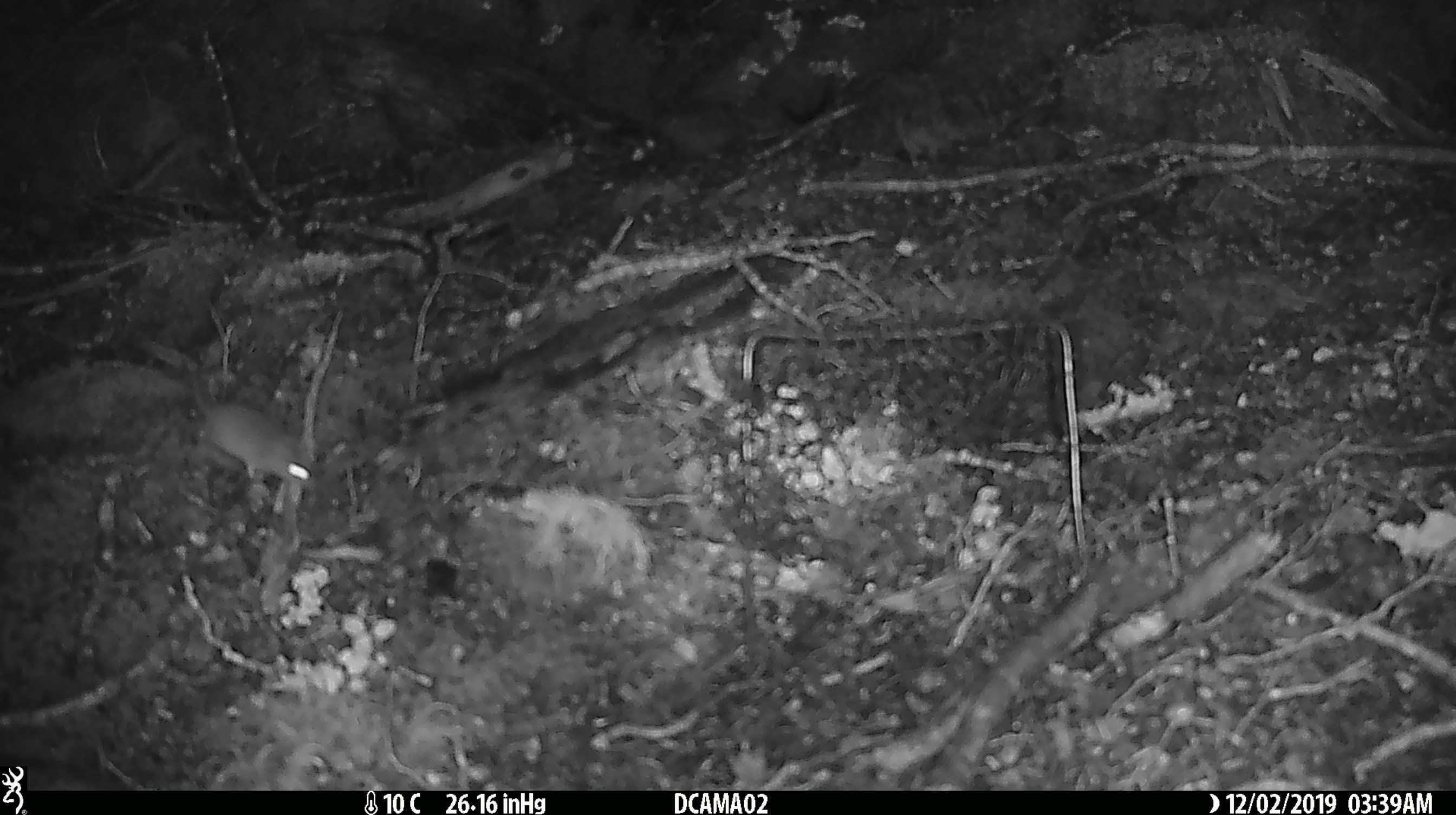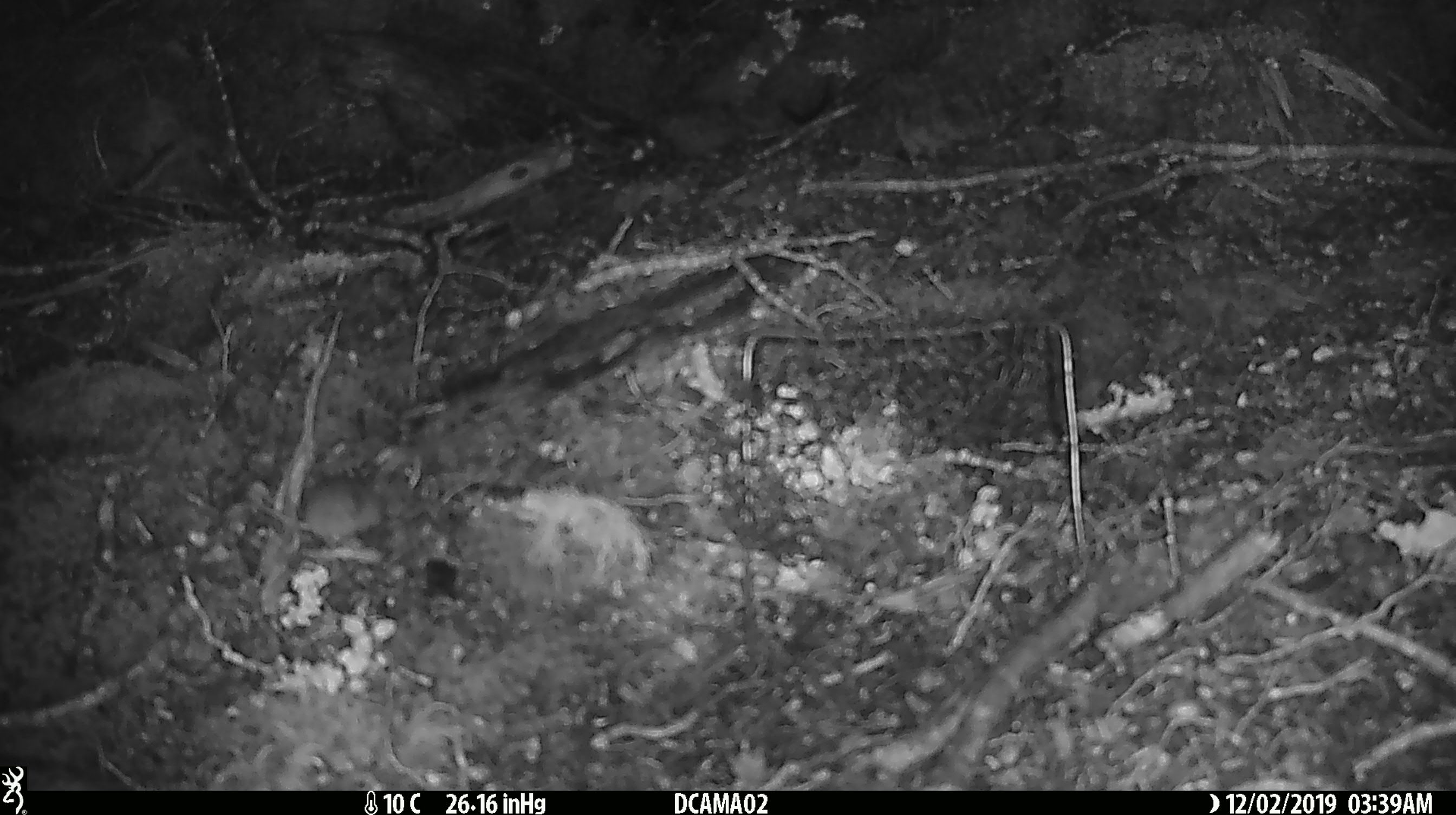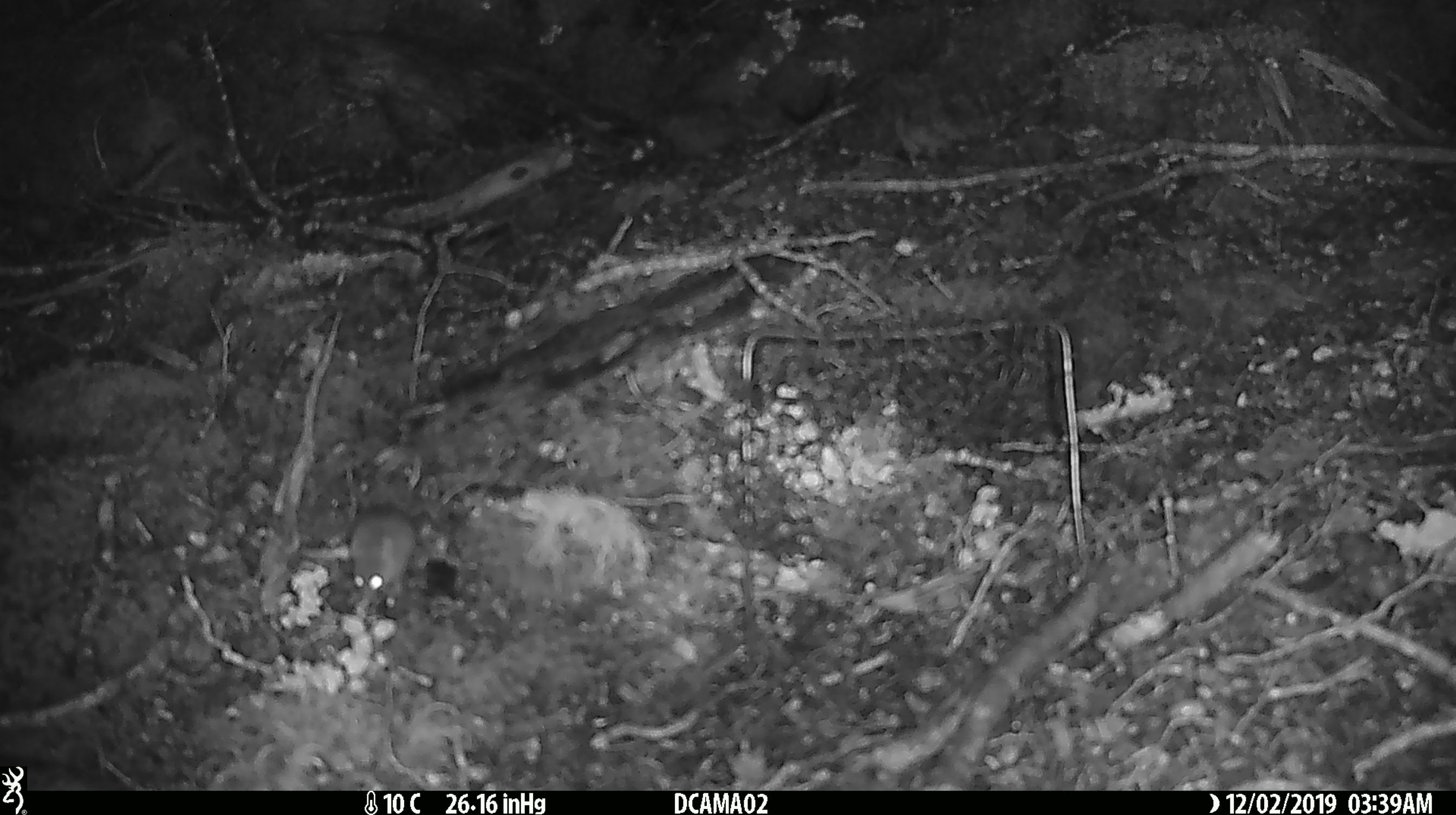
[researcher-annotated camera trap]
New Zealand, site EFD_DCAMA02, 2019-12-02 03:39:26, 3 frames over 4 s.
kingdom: Animalia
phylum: Chordata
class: Mammalia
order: Rodentia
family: Muridae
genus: Mus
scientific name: Mus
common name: mouse